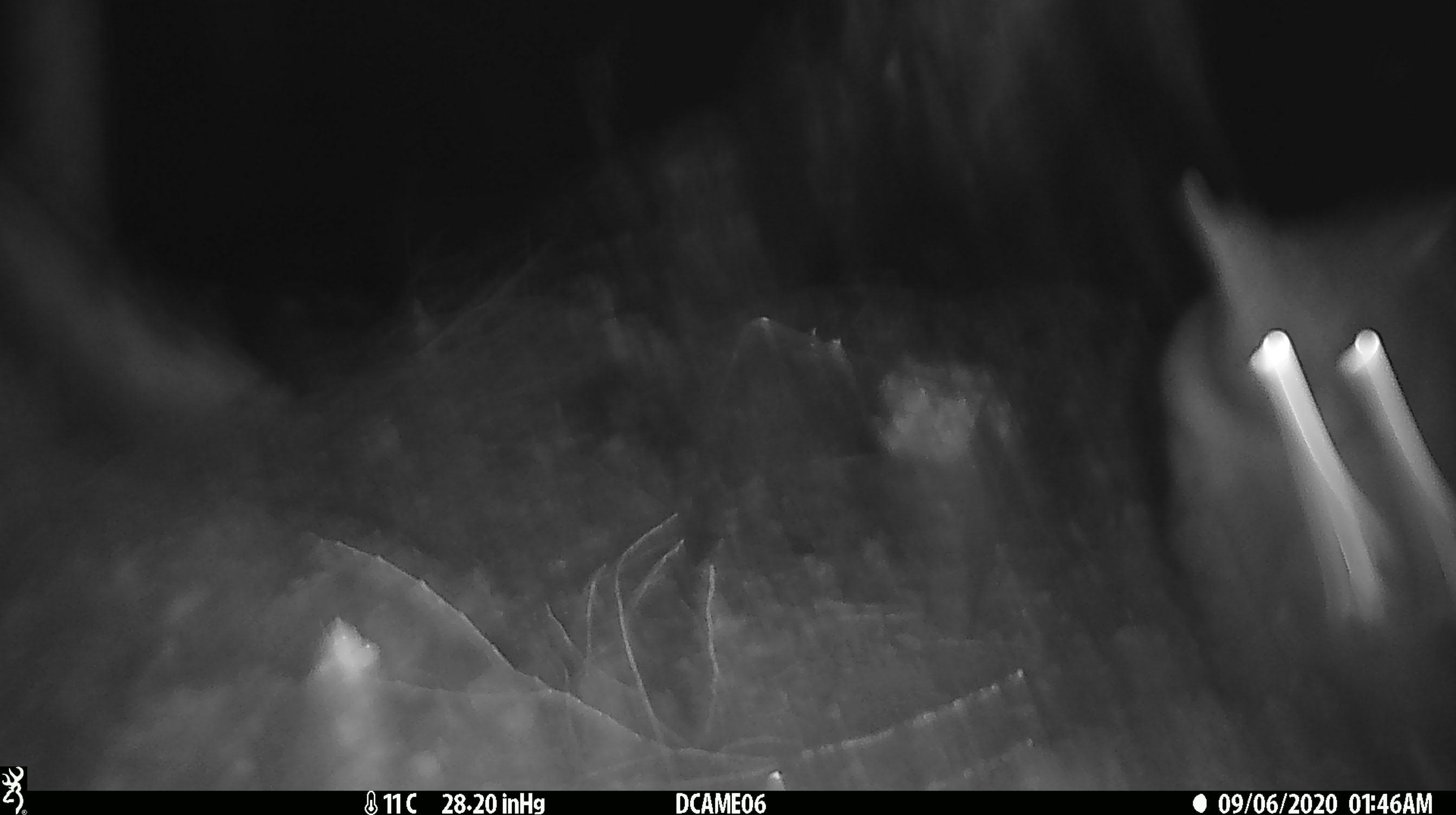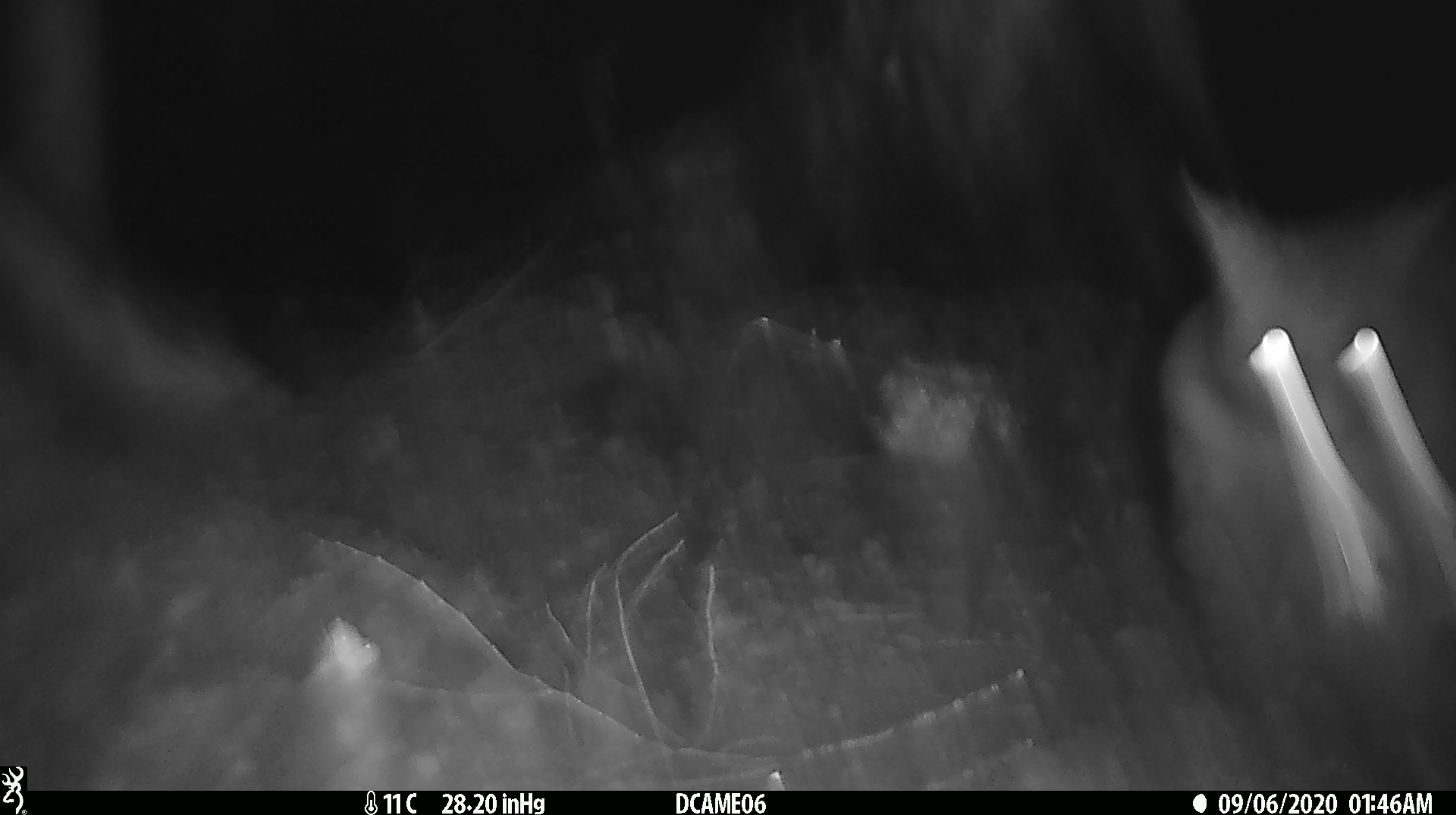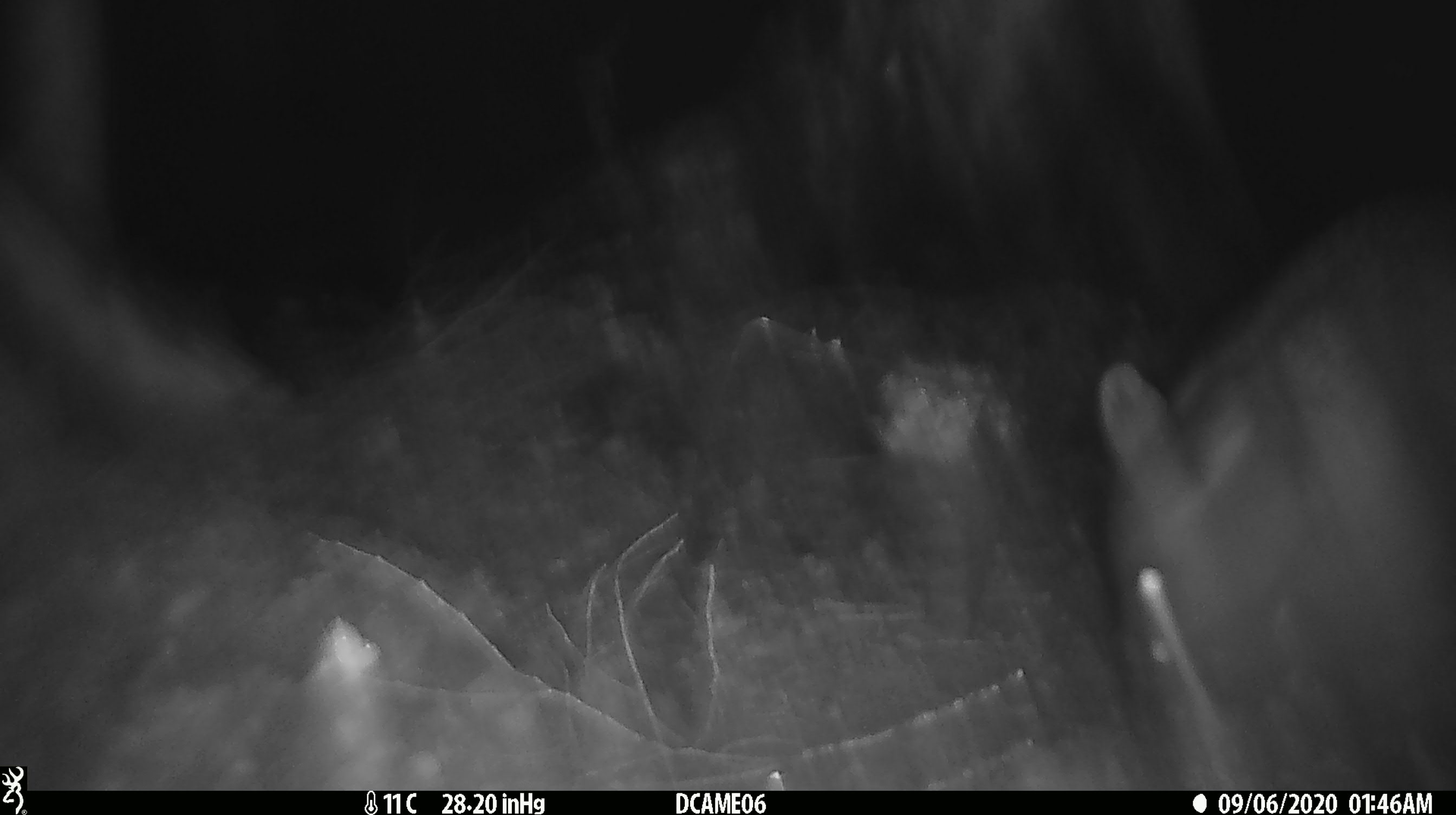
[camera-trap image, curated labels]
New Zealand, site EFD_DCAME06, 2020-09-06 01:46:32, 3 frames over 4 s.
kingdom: Animalia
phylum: Chordata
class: Mammalia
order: Diprotodontia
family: Phalangeridae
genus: Trichosurus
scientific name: Trichosurus vulpecula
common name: common brushtail possum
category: possum